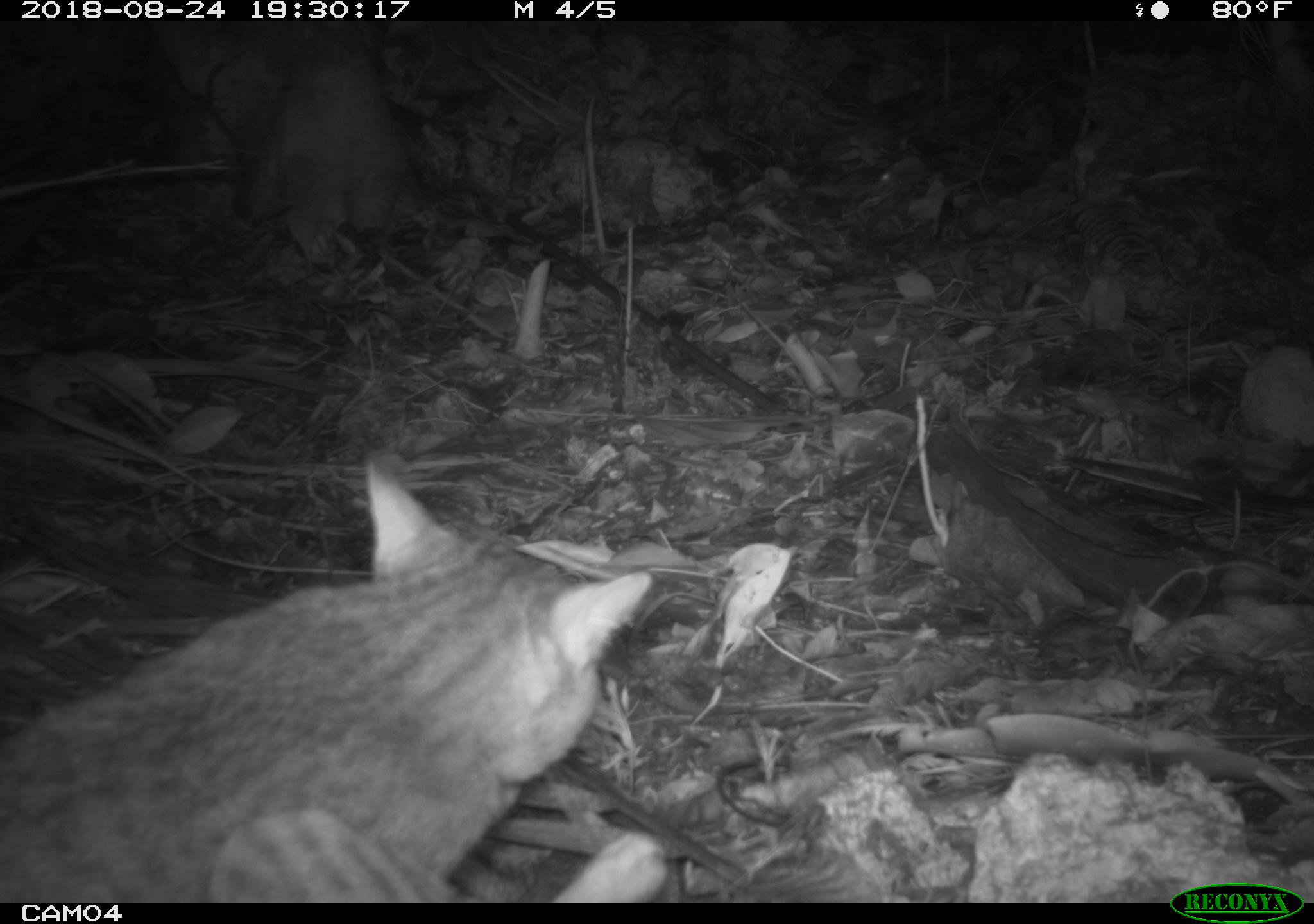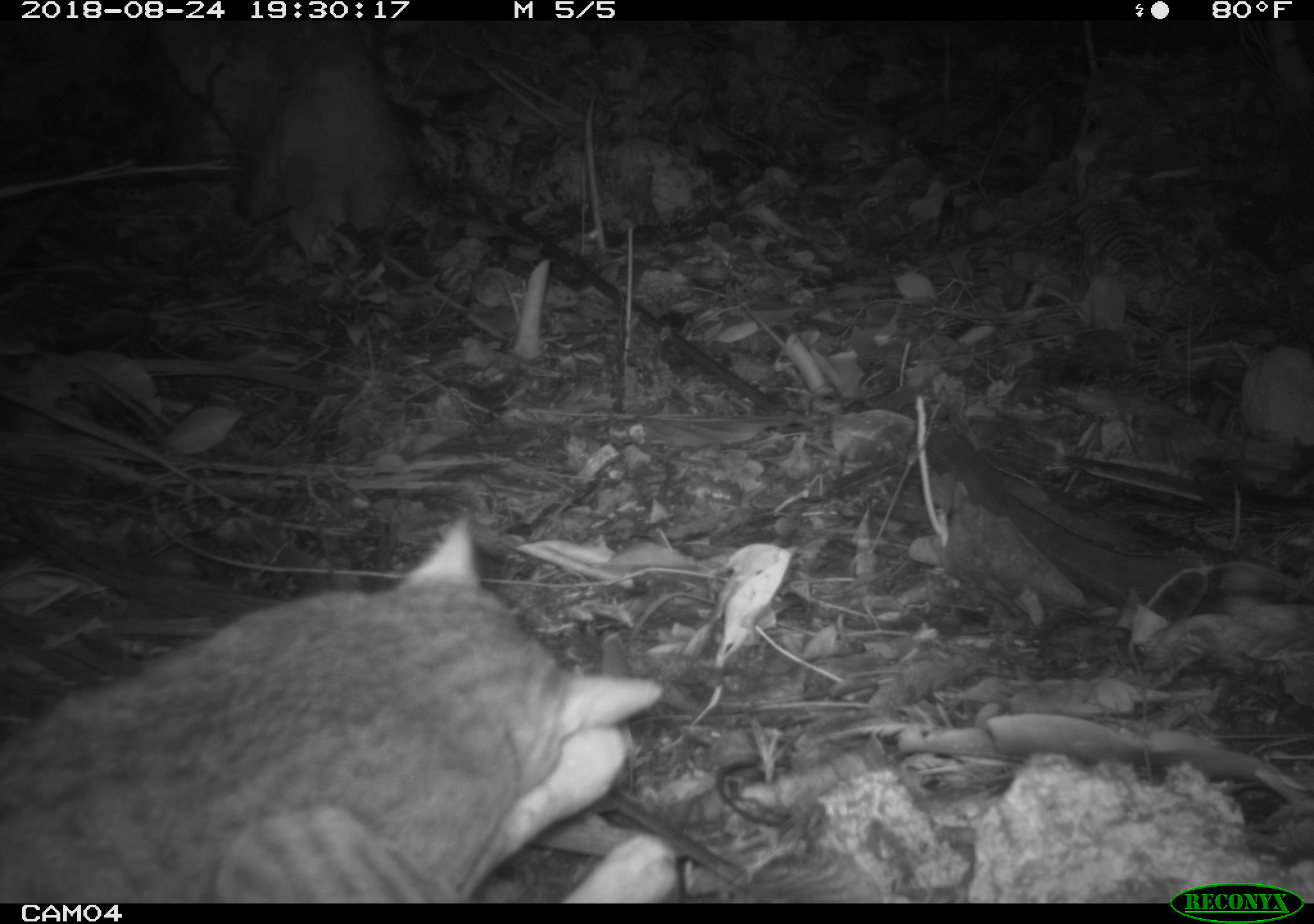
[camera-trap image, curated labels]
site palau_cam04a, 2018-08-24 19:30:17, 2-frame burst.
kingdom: Animalia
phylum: Chordata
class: Mammalia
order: Carnivora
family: Felidae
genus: Felis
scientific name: Felis catus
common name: cat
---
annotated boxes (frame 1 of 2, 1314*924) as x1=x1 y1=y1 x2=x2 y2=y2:
cat: x1=0 y1=455 x2=729 y2=898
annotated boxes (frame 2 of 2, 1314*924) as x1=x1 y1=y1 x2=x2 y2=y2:
cat: x1=0 y1=512 x2=713 y2=900